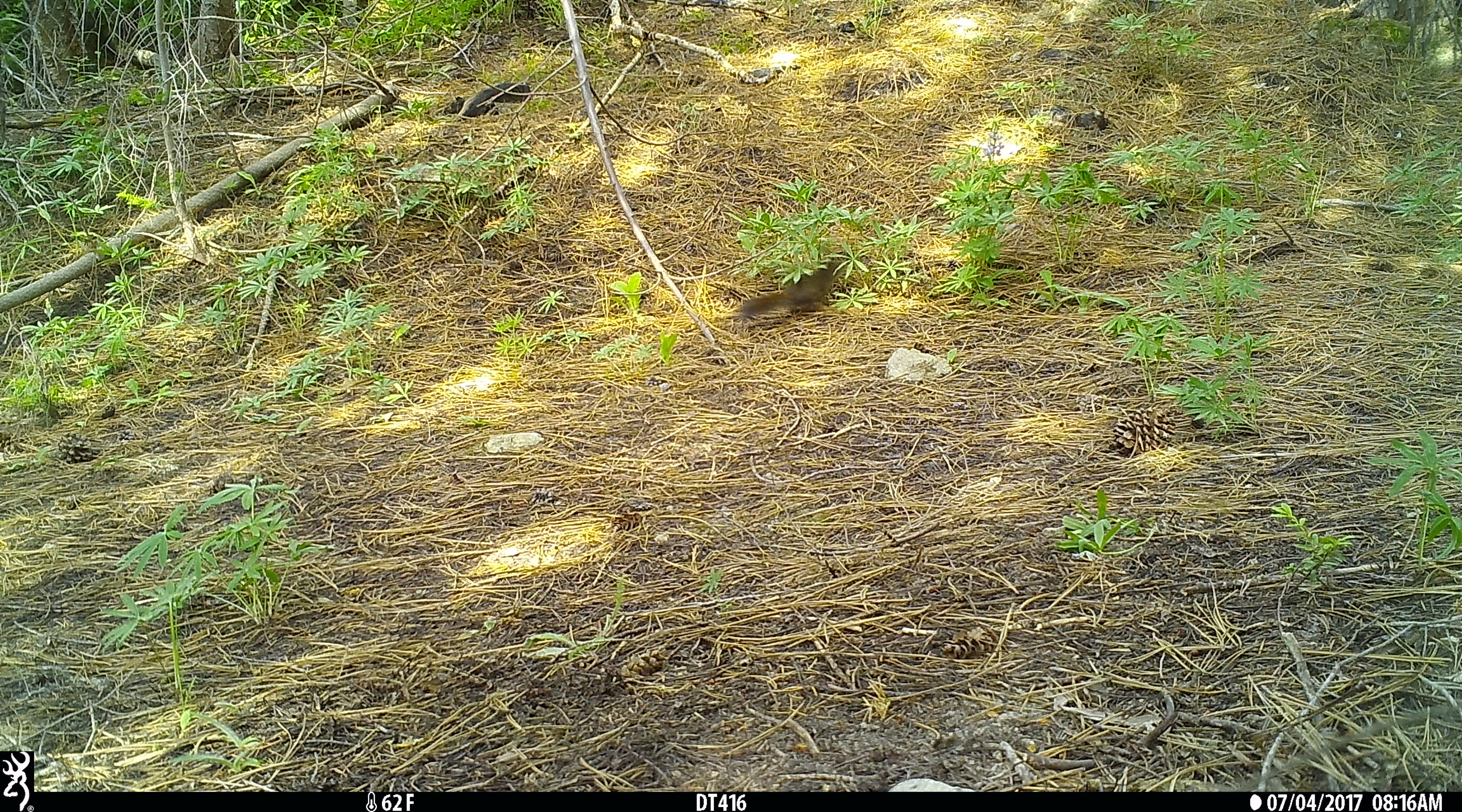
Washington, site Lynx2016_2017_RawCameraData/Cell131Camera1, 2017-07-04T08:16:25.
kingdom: Animalia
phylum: Chordata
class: Mammalia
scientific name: Mammalia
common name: small mammal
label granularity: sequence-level